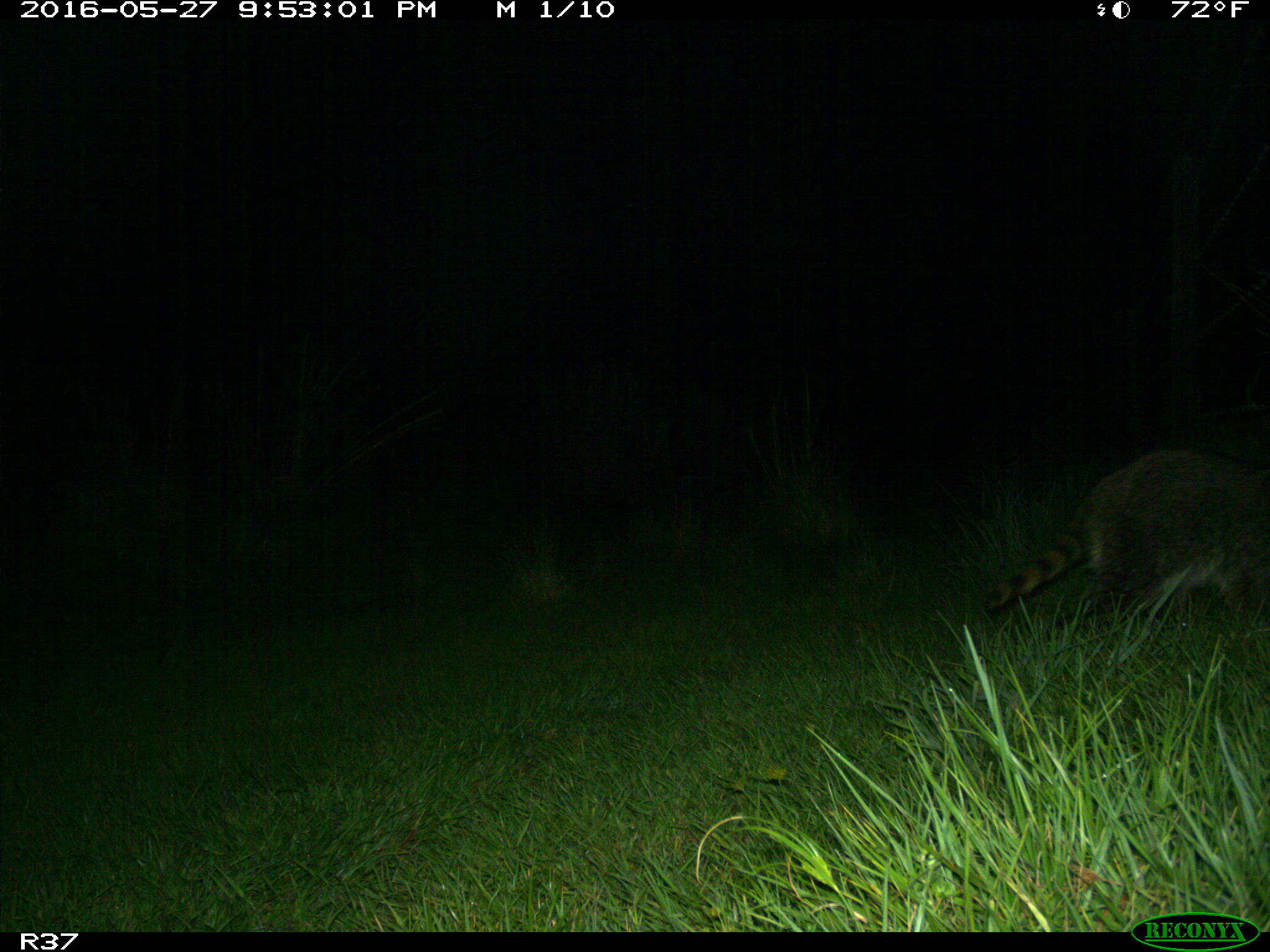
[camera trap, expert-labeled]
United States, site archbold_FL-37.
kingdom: Animalia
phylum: Chordata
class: Mammalia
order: Carnivora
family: Procyonidae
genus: Procyon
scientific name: Procyon lotor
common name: common raccoon